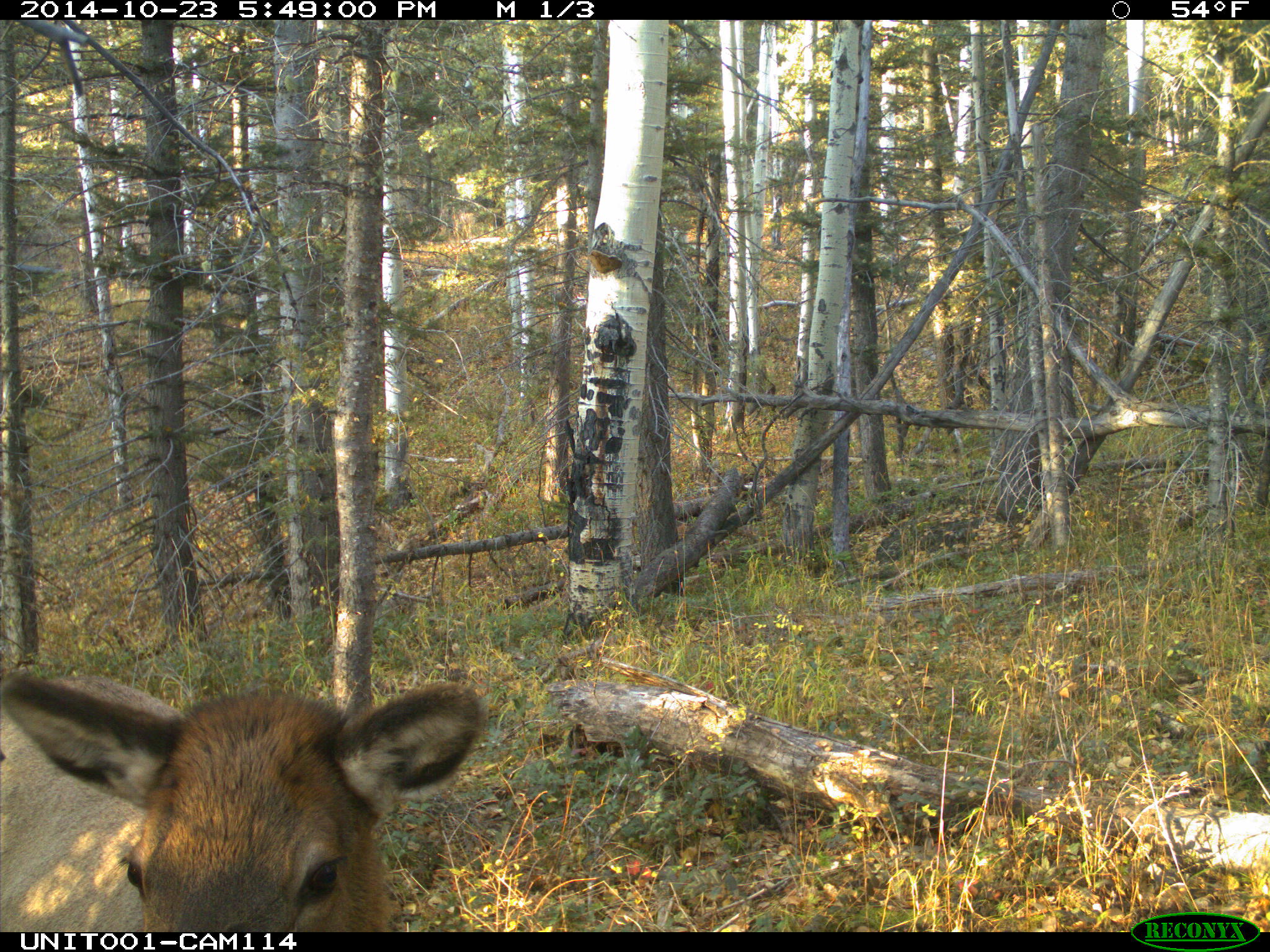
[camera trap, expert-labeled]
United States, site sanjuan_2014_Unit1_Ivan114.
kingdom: Animalia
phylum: Chordata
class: Mammalia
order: Artiodactyla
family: Cervidae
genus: Cervus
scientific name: Cervus elaphus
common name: red deer